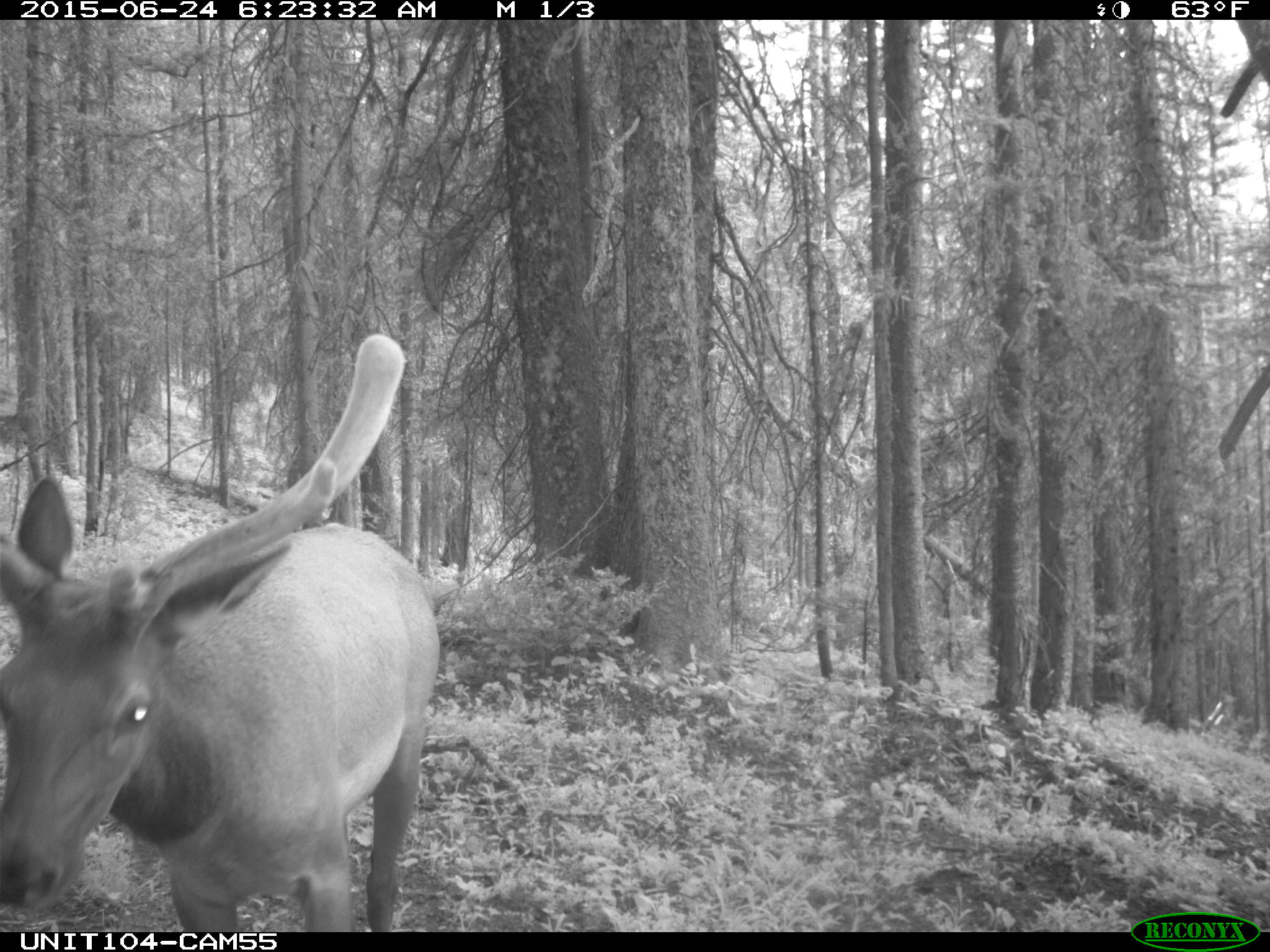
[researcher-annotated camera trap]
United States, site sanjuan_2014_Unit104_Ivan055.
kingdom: Animalia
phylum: Chordata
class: Mammalia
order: Artiodactyla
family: Cervidae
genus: Cervus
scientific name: Cervus elaphus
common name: red deer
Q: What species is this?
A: Cervus elaphus (red deer).